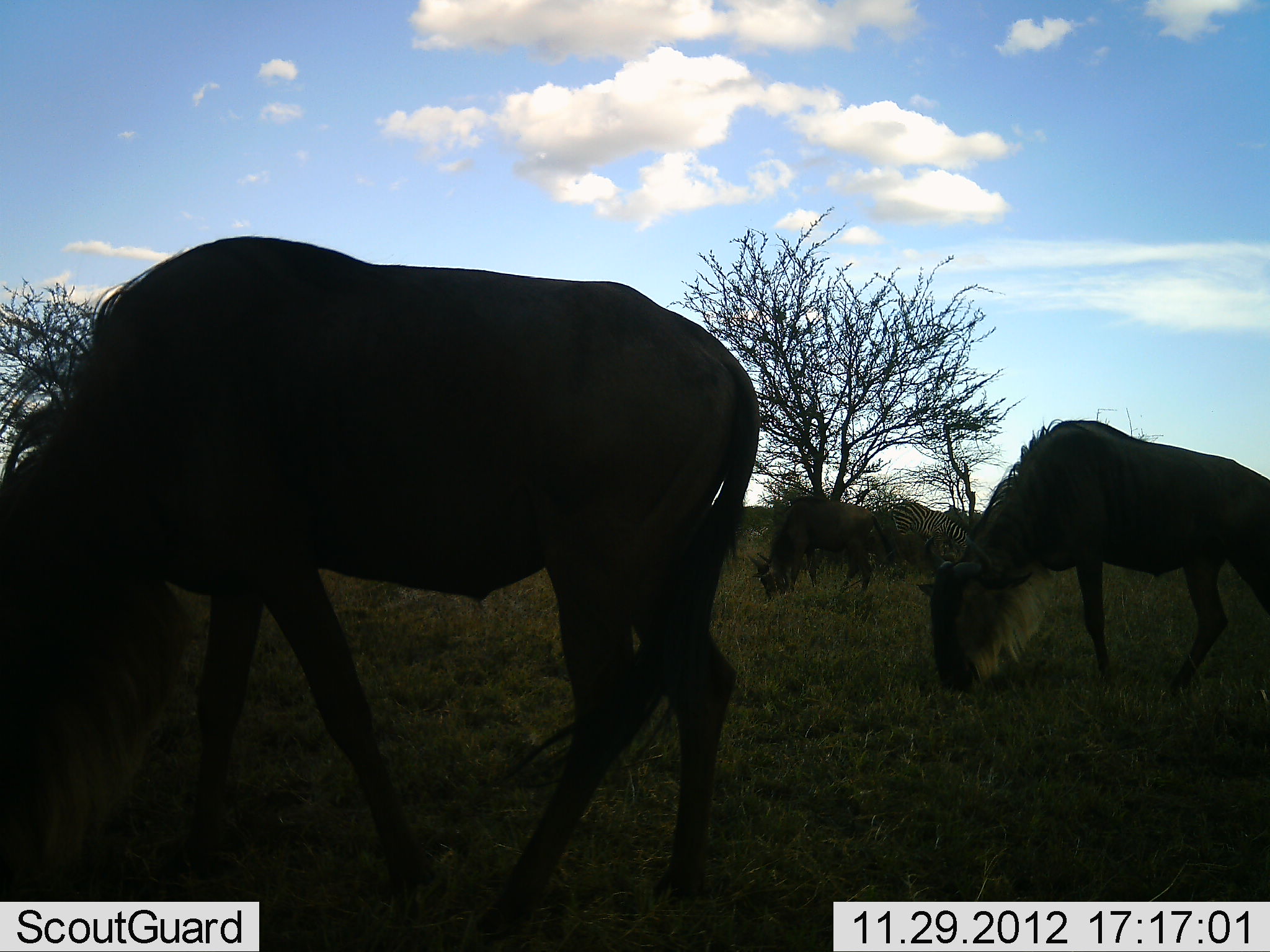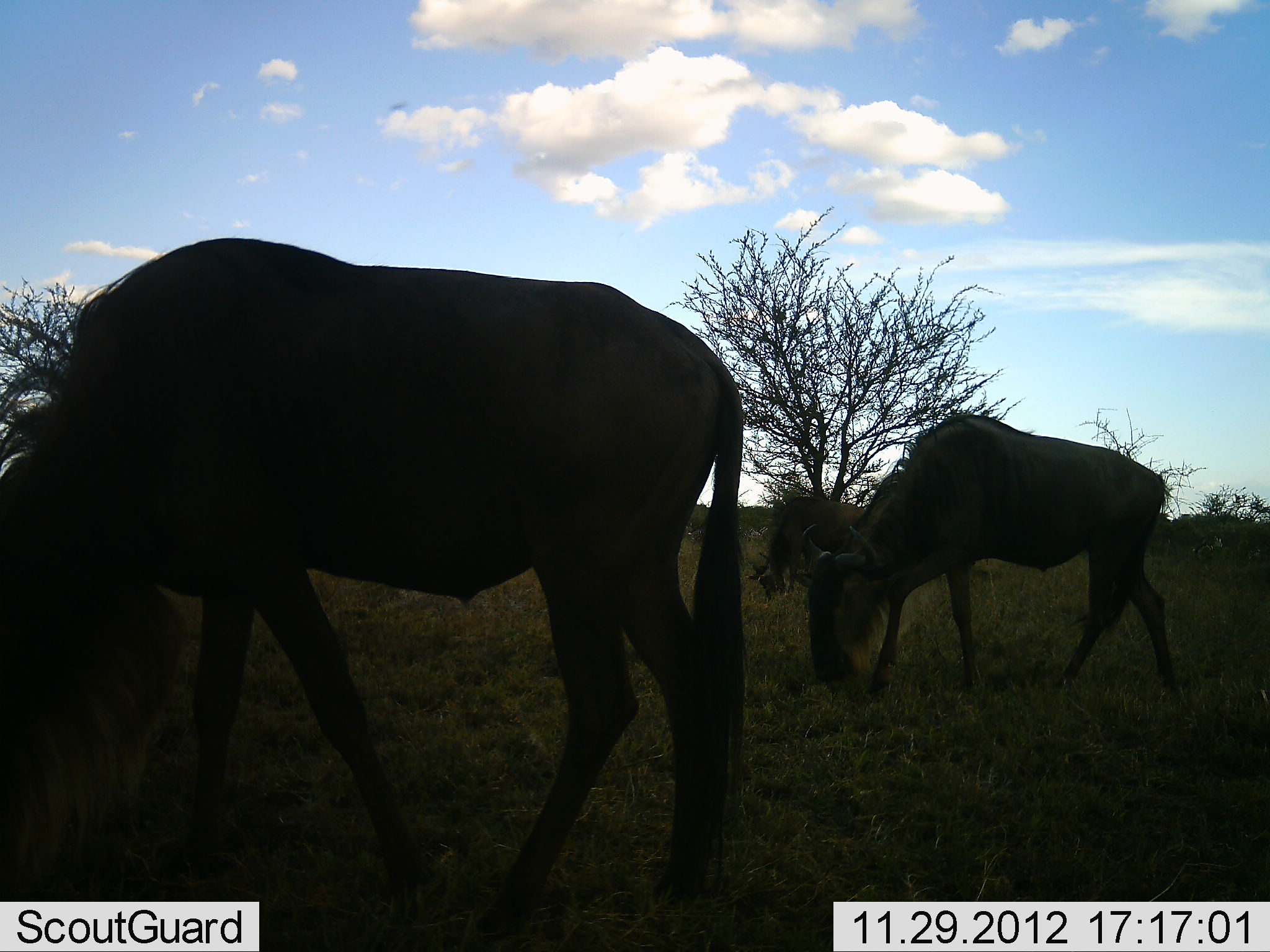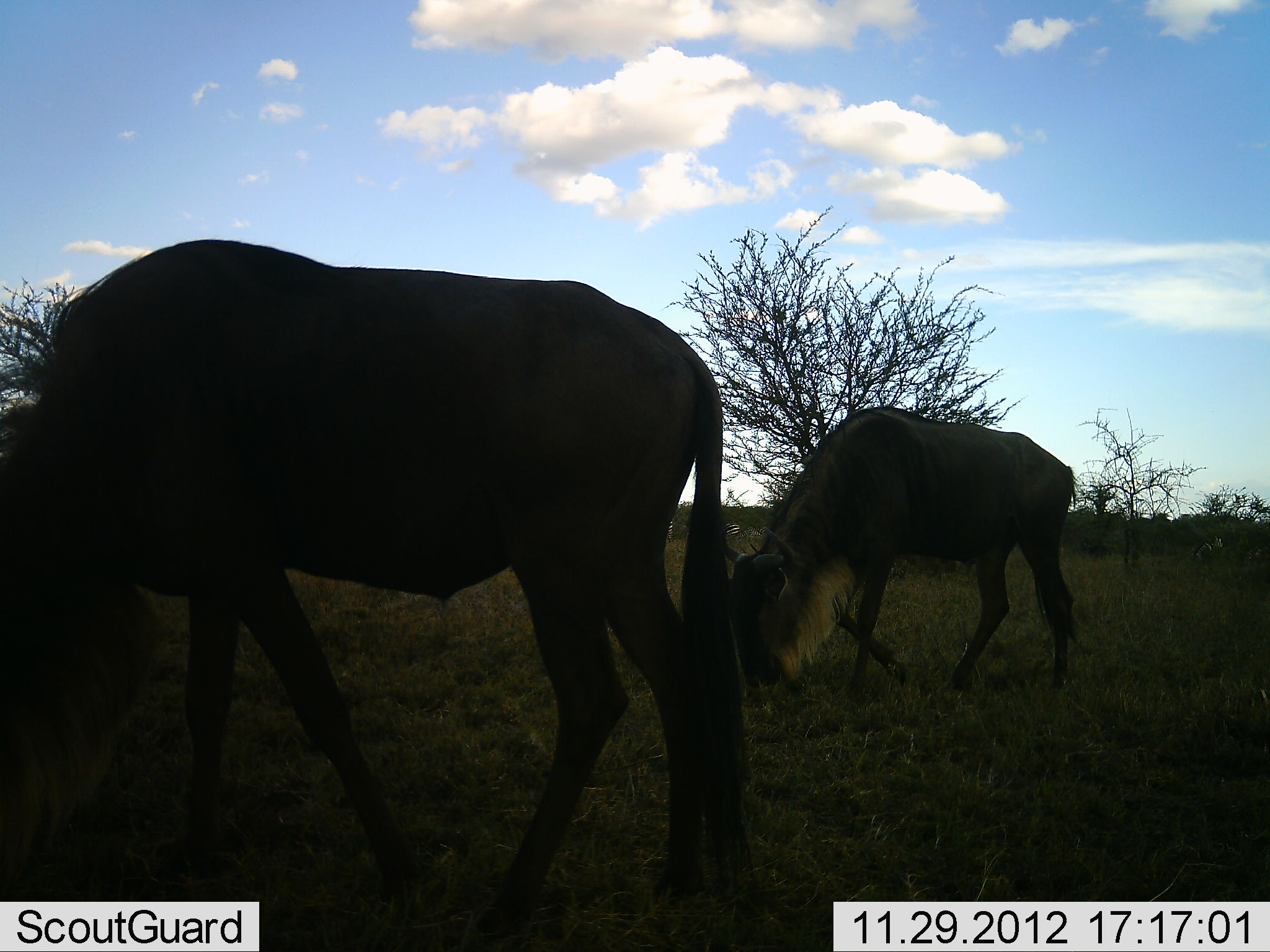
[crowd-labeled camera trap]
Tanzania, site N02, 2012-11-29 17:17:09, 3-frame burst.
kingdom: Animalia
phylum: Chordata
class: Mammalia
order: Artiodactyla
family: Bovidae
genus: Connochaetes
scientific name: Connochaetes taurinus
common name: blue wildebeest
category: wildebeest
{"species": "wildebeest (blue wildebeest) (Connochaetes taurinus)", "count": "3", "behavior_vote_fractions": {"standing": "9%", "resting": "0%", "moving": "37%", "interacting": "0%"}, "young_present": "0%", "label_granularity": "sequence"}